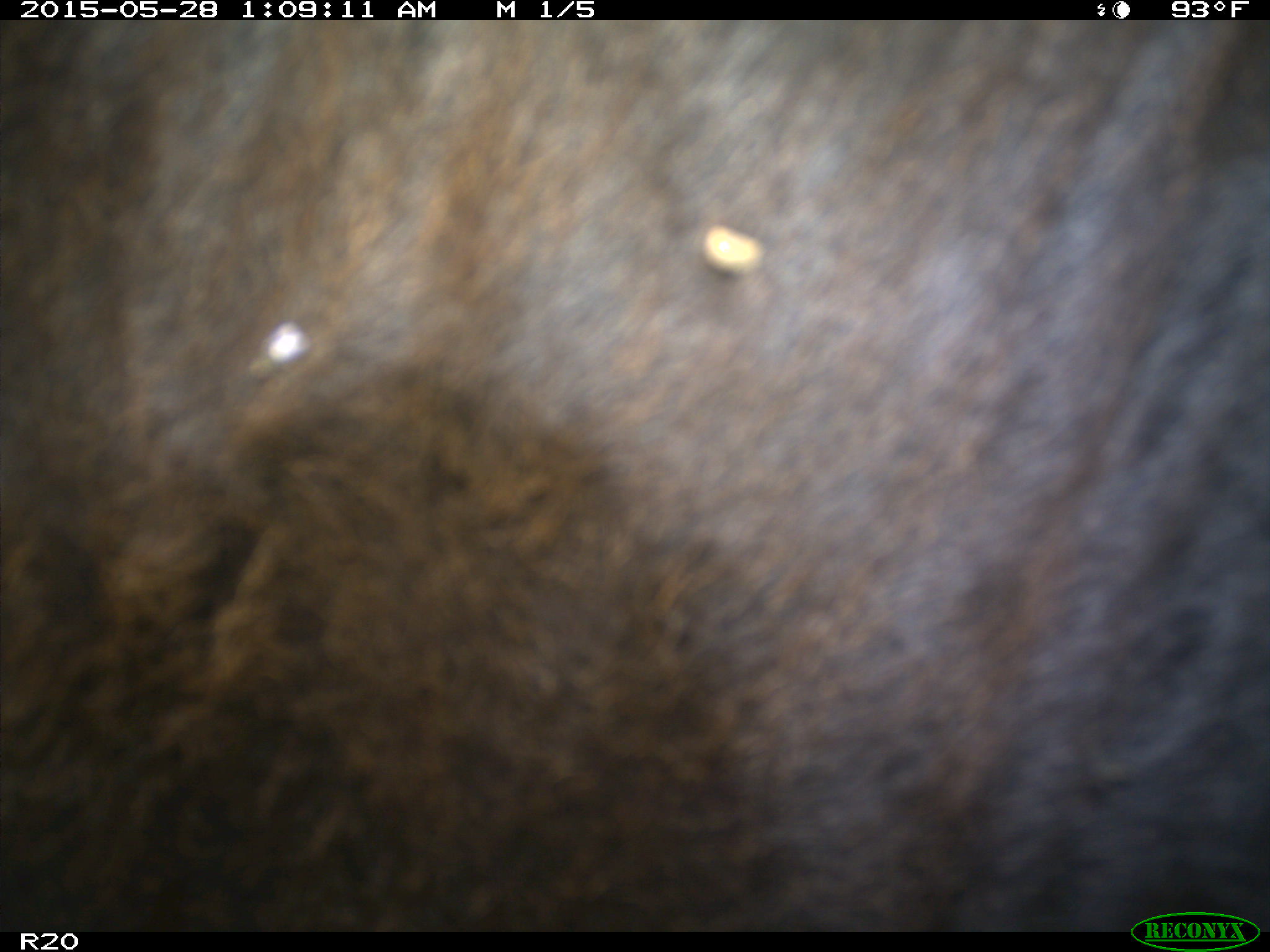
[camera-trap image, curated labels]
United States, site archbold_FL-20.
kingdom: Animalia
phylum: Chordata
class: Mammalia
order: Artiodactyla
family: Bovidae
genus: Bos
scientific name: Bos taurus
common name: domestic cow